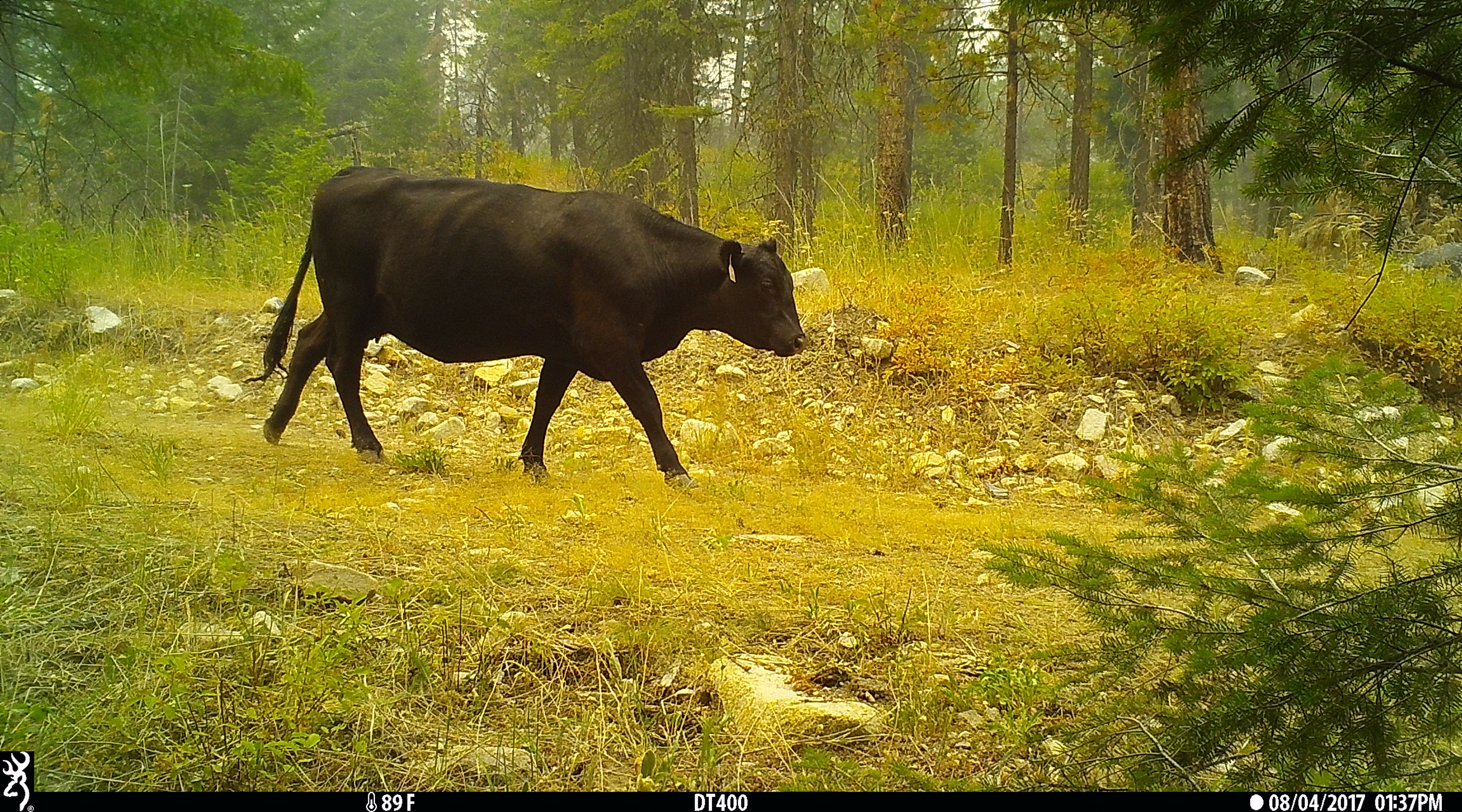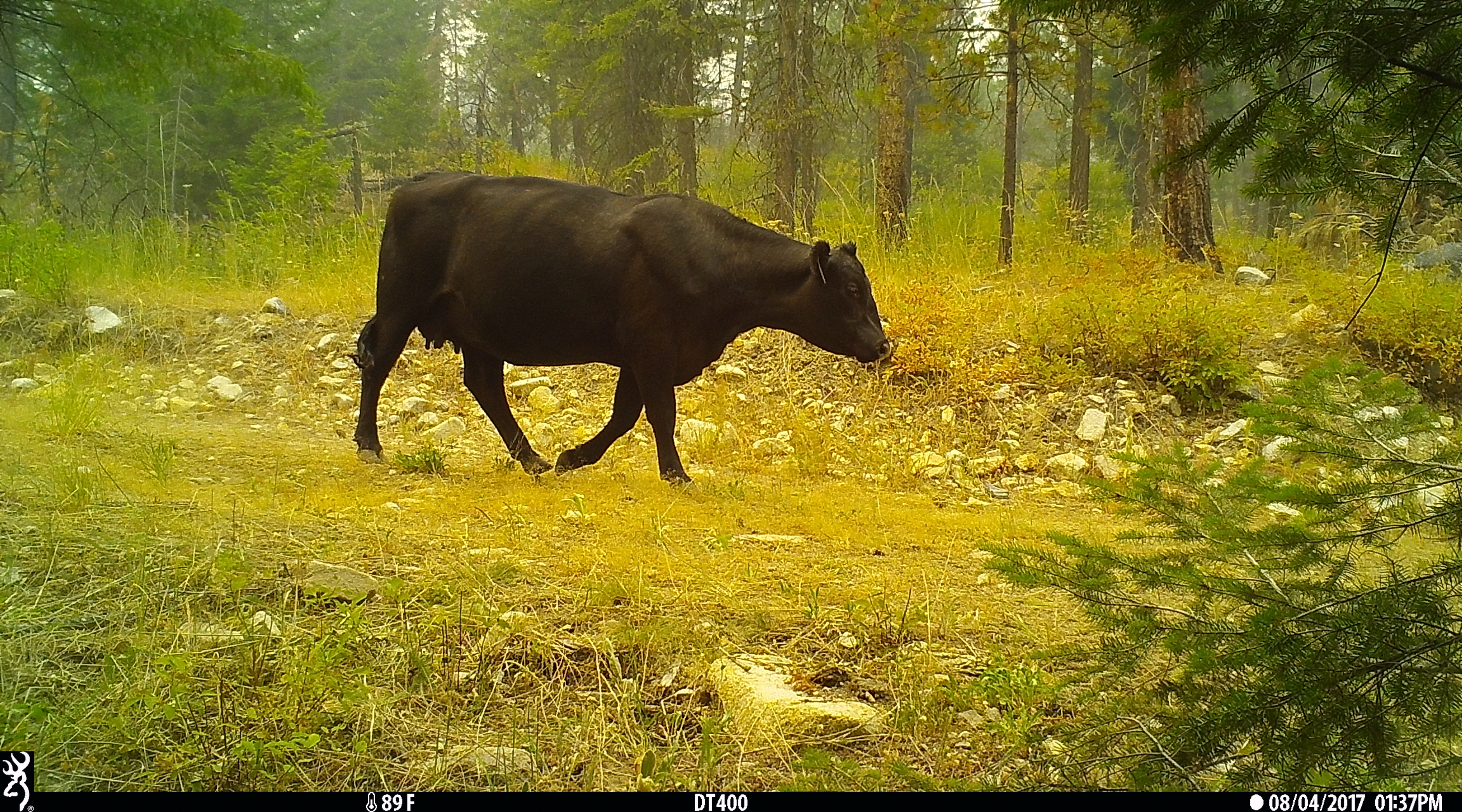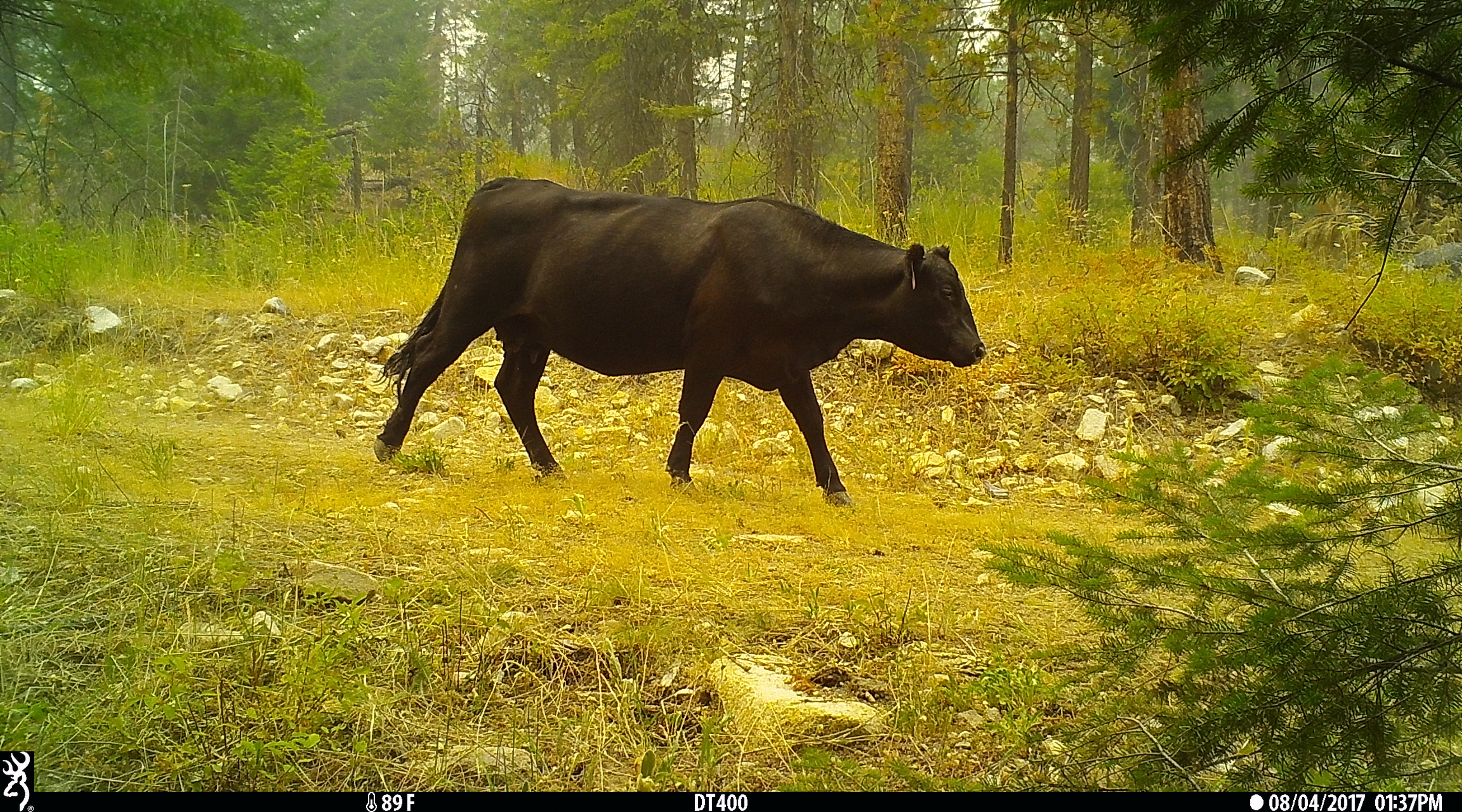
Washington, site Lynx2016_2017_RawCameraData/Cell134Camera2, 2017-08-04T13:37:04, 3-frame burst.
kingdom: Animalia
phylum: Chordata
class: Mammalia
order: Artiodactyla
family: Bovidae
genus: Bos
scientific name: Bos taurus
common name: domestic cattle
Domestic cattle (Bos taurus). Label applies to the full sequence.